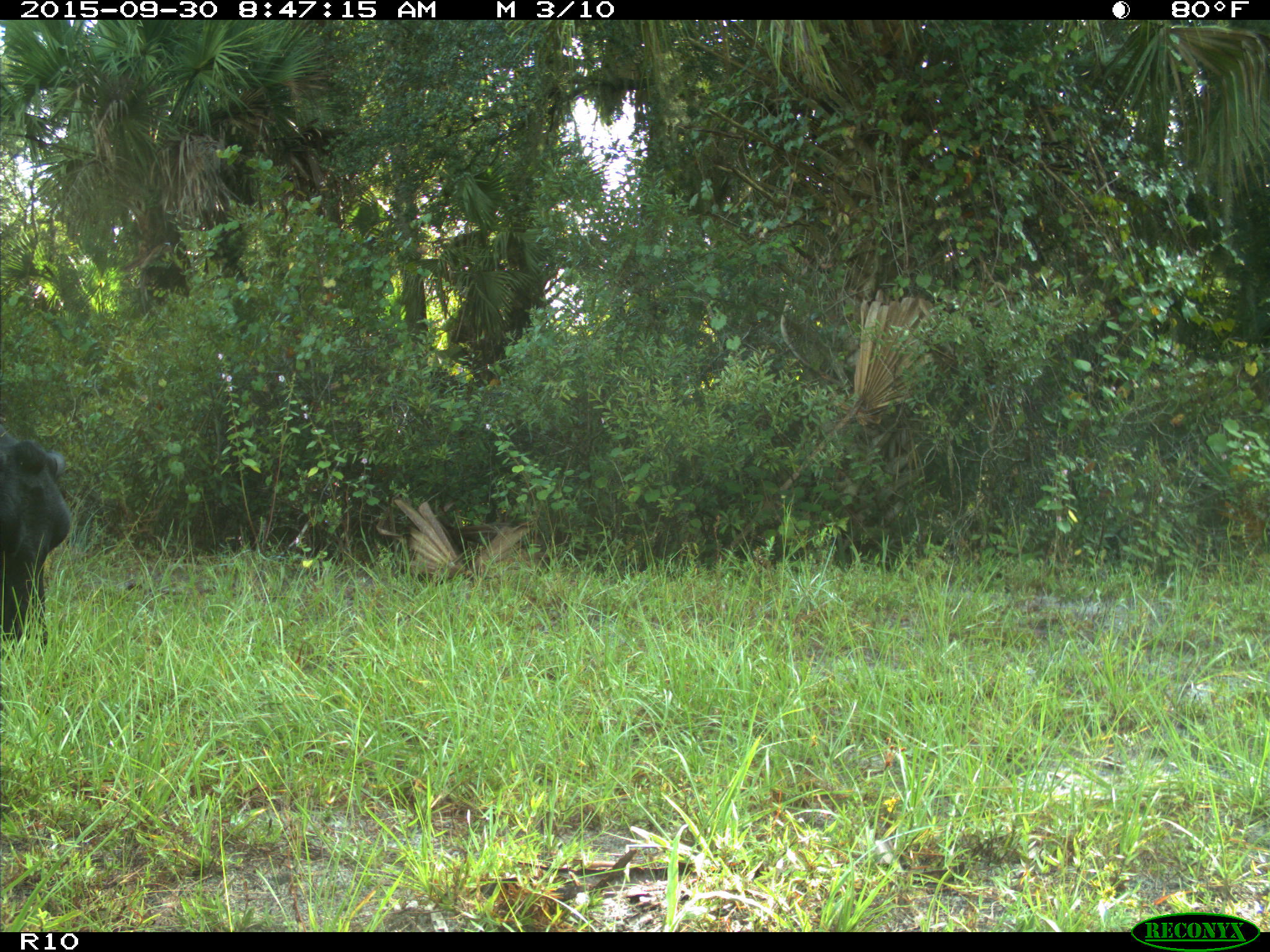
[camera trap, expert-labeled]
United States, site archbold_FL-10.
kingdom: Animalia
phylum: Chordata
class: Mammalia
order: Artiodactyla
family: Bovidae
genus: Bos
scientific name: Bos taurus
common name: domestic cow